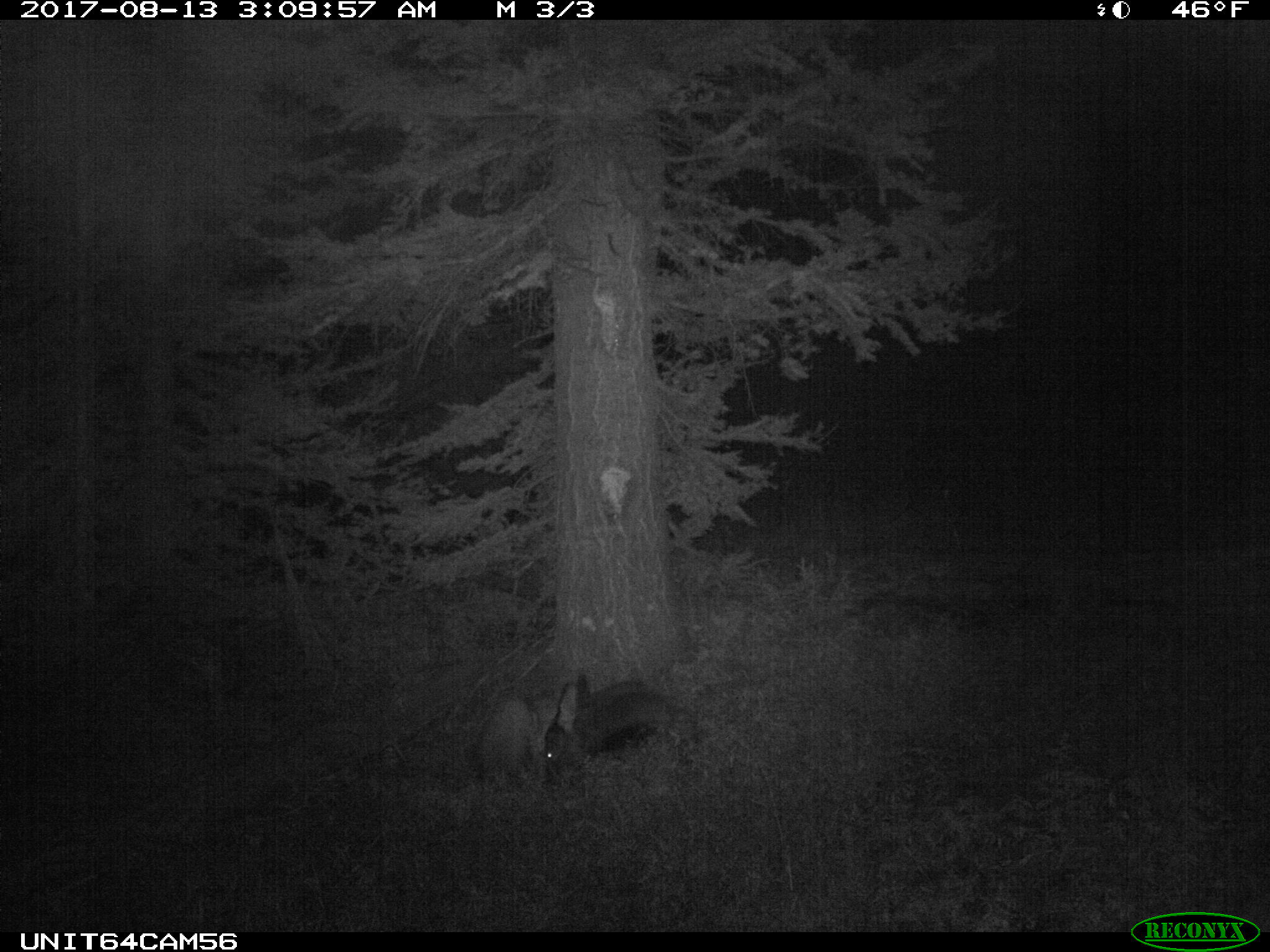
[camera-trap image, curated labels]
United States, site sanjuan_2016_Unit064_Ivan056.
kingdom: Animalia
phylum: Chordata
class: Mammalia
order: Artiodactyla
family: Cervidae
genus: Cervus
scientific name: Cervus elaphus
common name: red deer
Cervus elaphus (red deer).